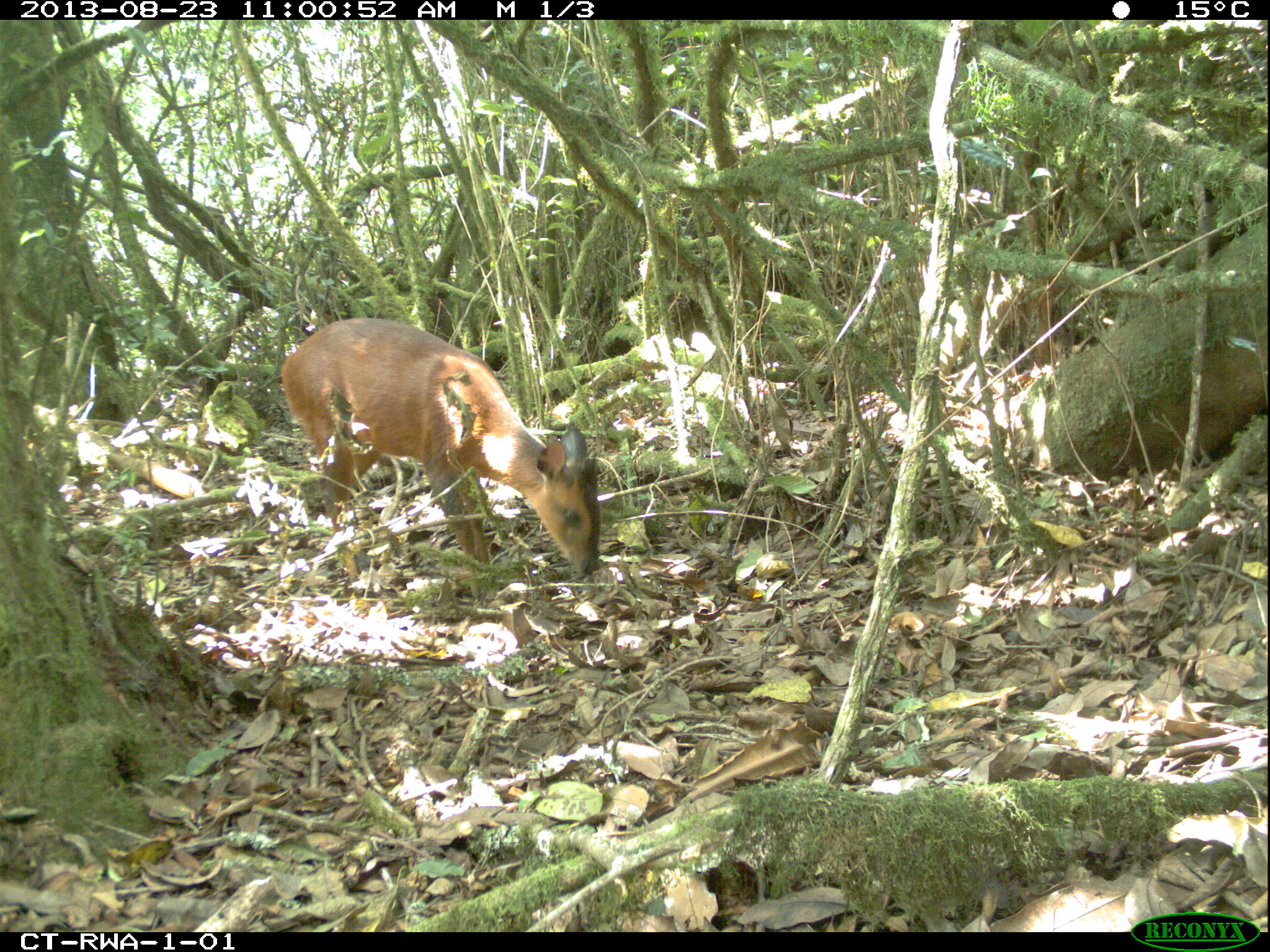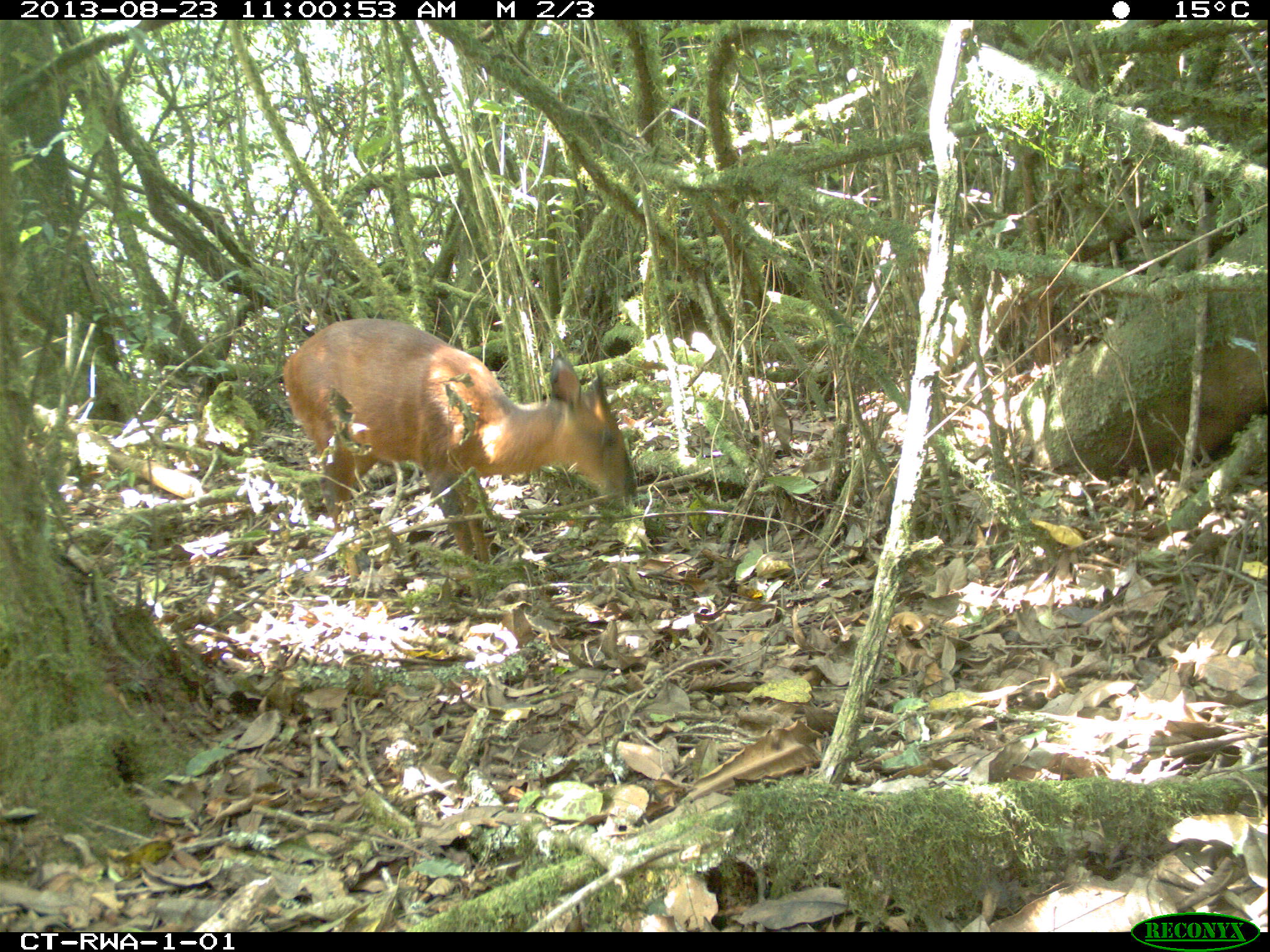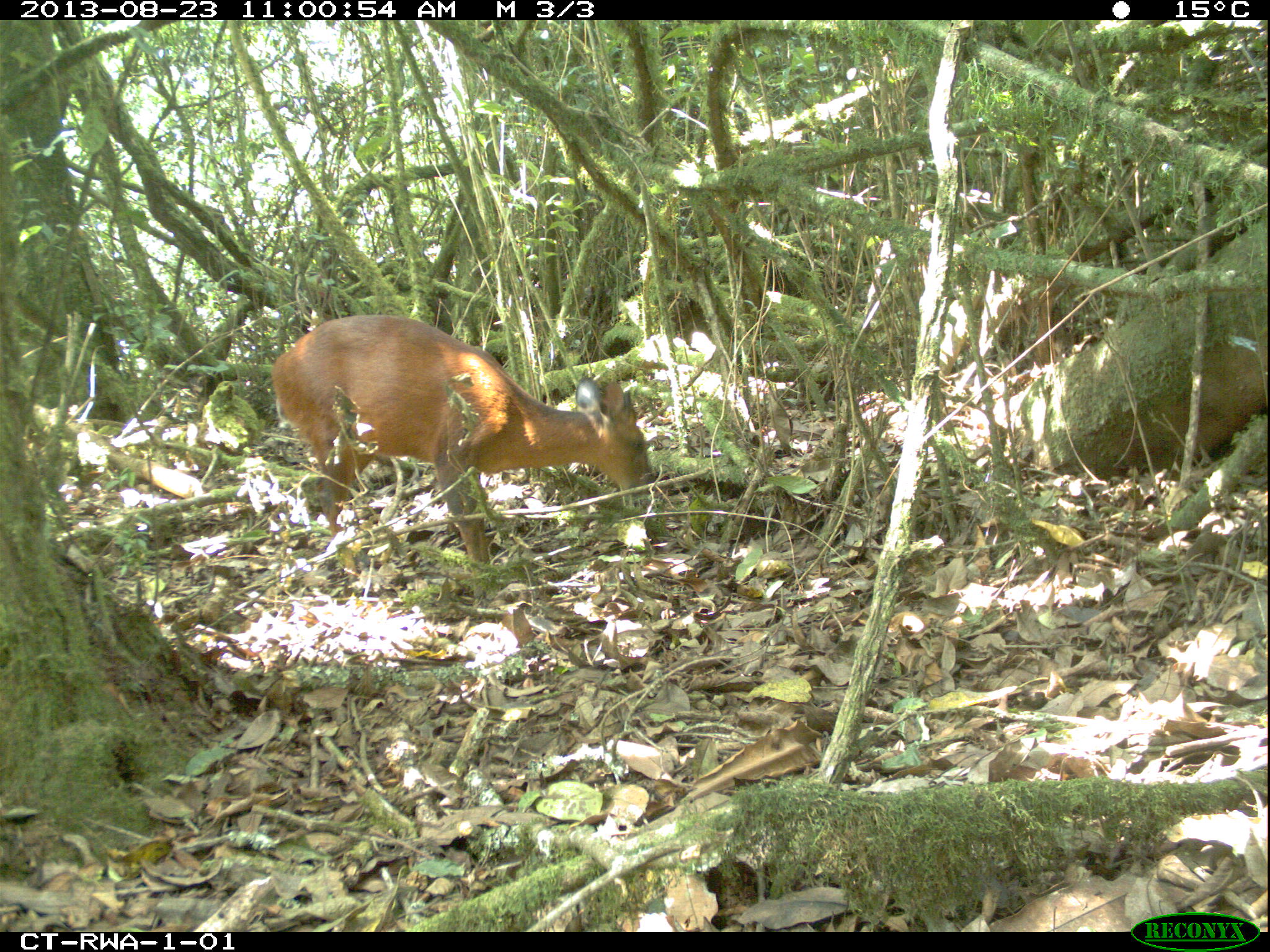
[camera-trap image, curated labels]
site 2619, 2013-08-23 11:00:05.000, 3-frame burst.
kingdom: Animalia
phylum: Chordata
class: Mammalia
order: Artiodactyla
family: Bovidae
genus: Cephalophus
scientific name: Cephalophus nigrifrons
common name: black-fronted duiker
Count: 1.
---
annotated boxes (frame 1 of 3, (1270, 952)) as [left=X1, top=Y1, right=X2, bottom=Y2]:
cephalophus nigrifrons: [left=280, top=316, right=601, bottom=592]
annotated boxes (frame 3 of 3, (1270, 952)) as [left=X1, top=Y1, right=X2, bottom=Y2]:
cephalophus nigrifrons: [left=270, top=311, right=659, bottom=600]